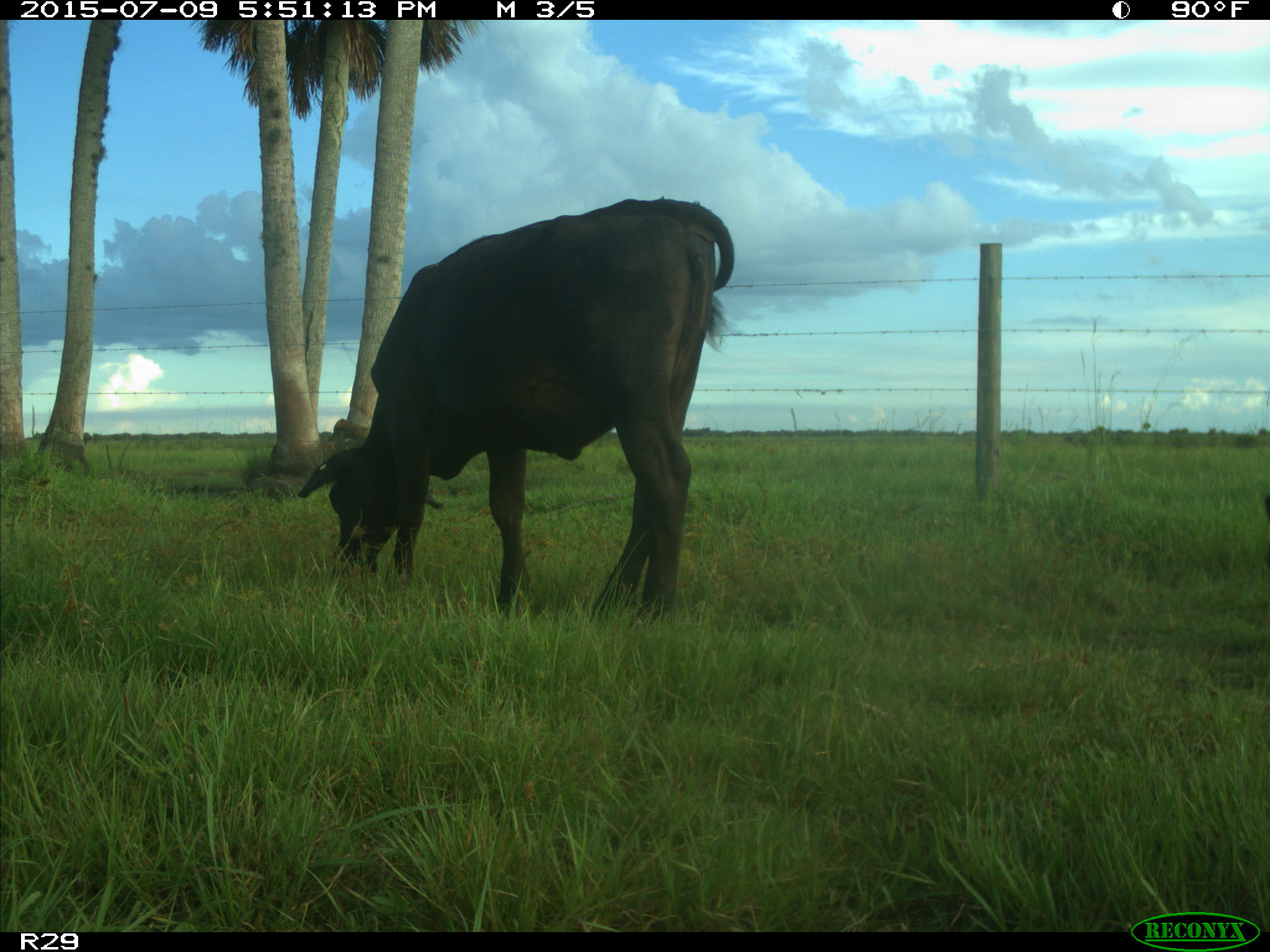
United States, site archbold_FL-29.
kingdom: Animalia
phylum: Chordata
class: Mammalia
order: Artiodactyla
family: Bovidae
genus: Bos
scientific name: Bos taurus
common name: domestic cow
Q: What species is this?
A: Bos taurus (domestic cow).